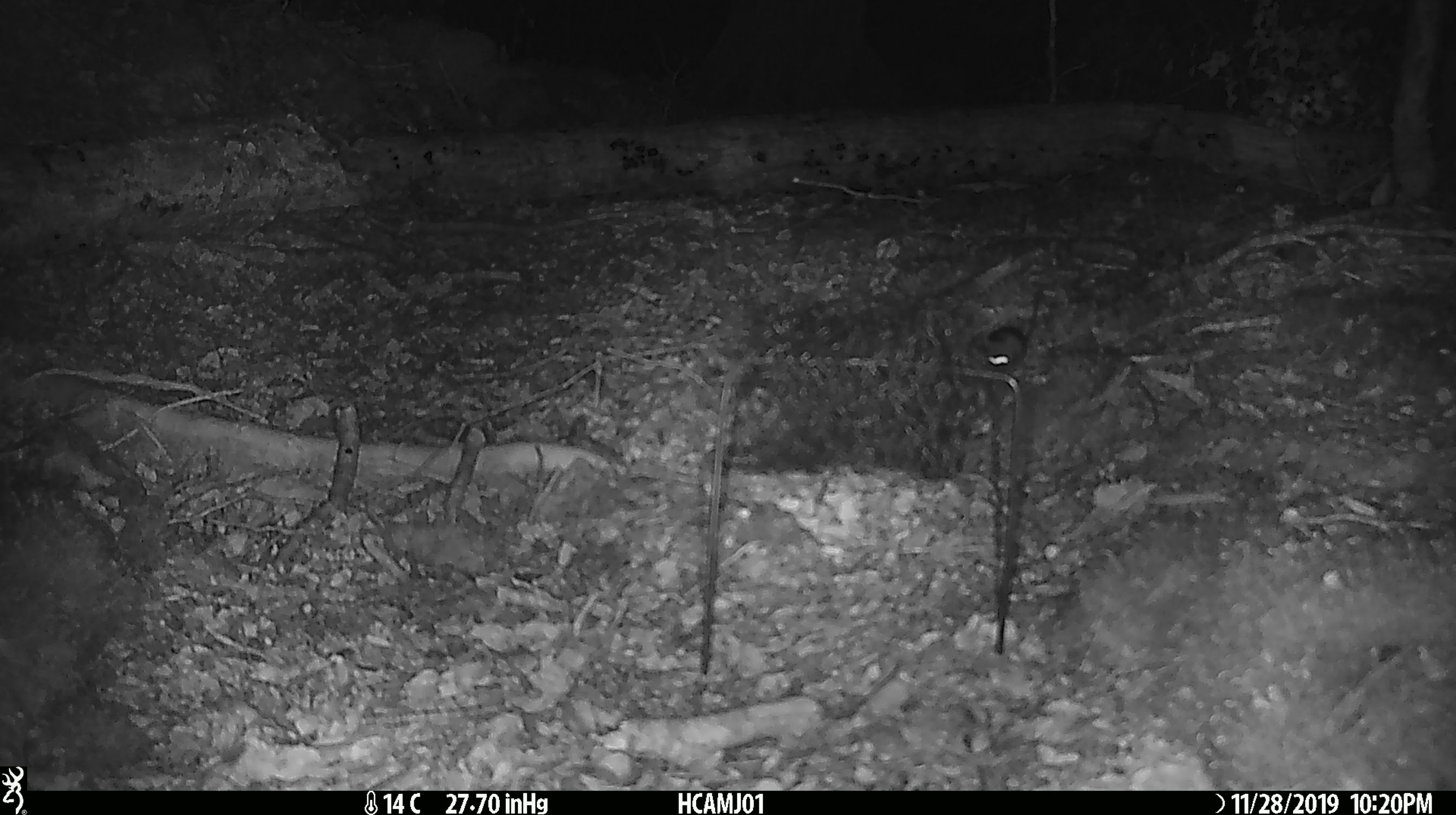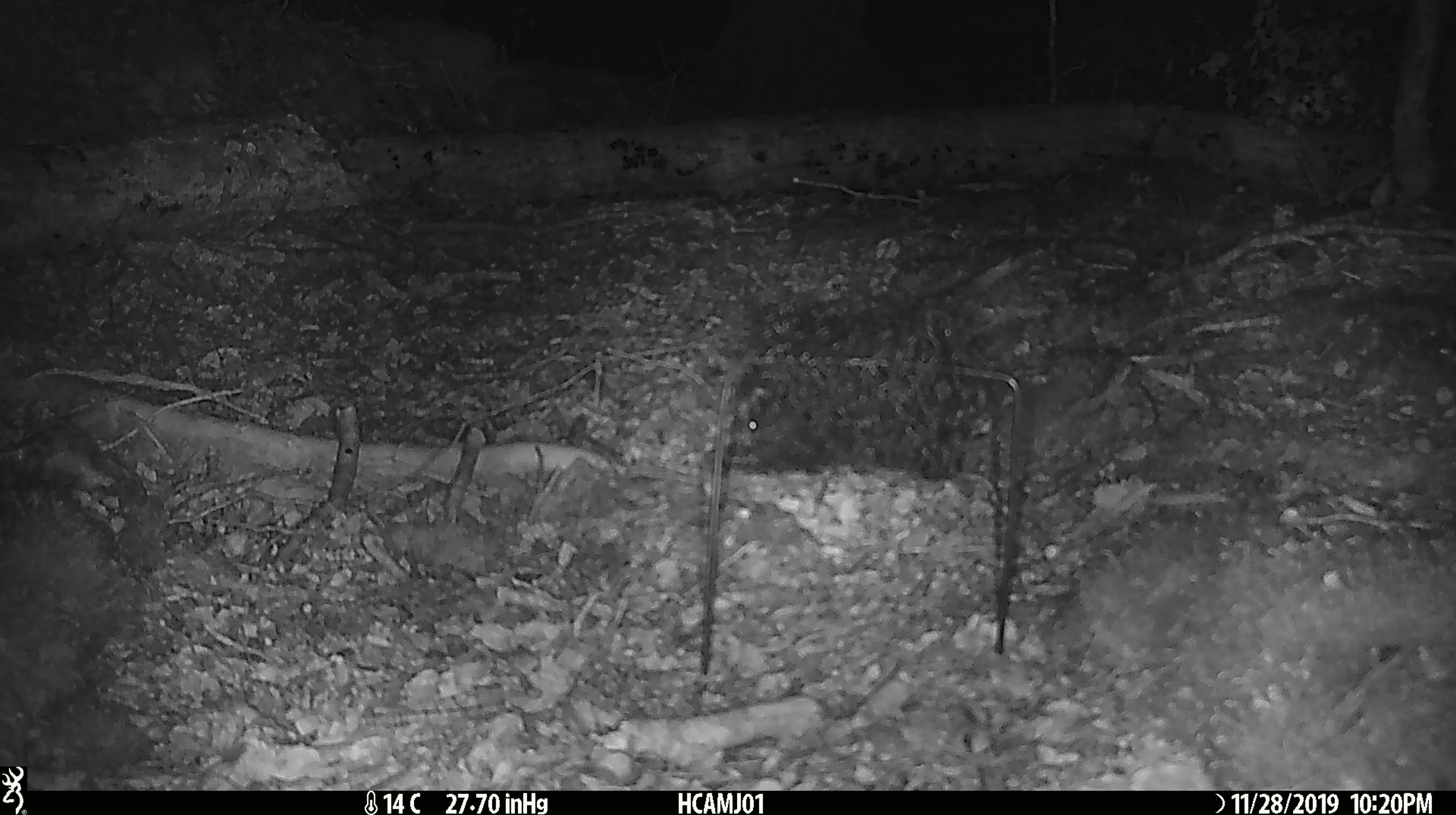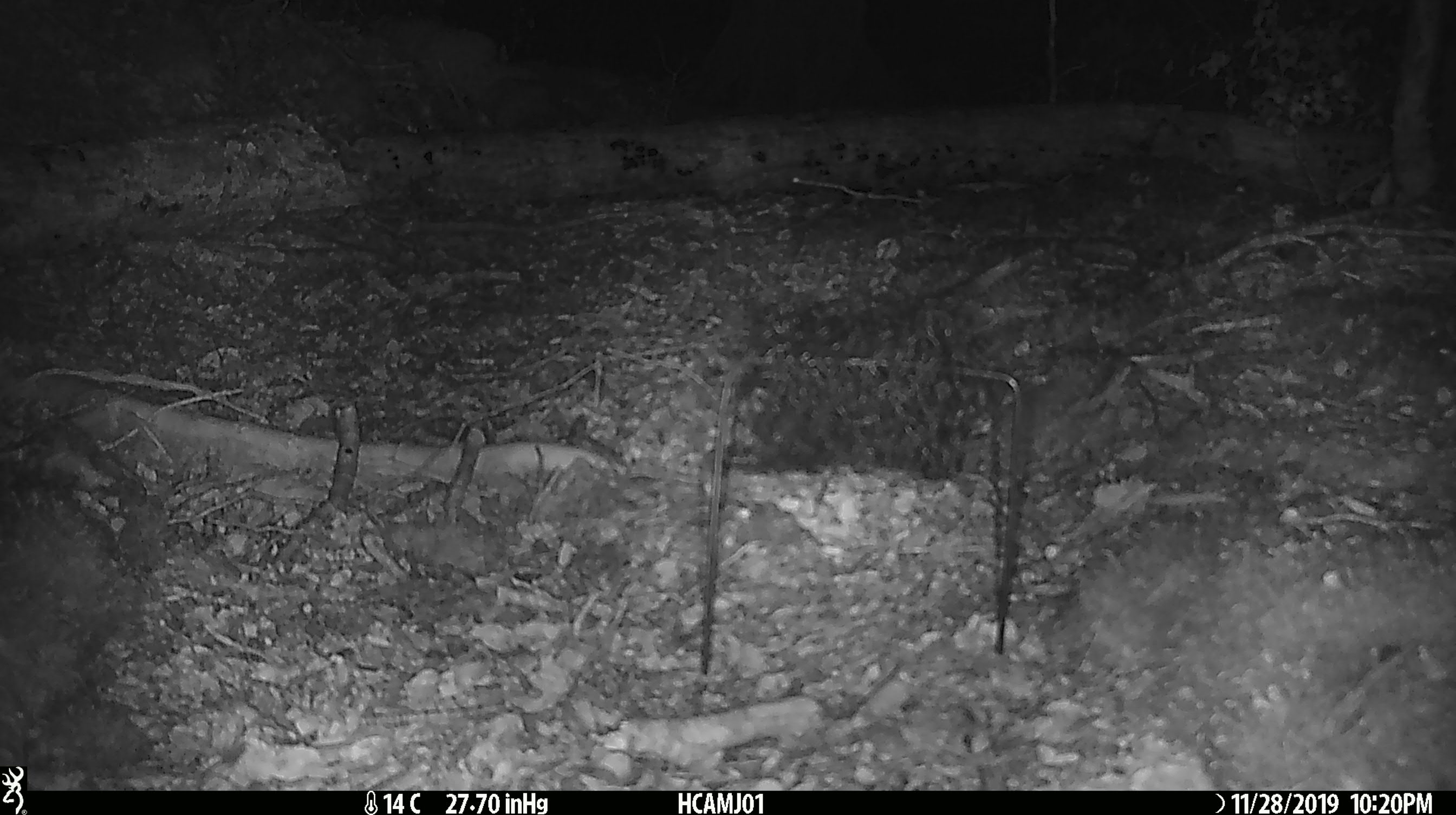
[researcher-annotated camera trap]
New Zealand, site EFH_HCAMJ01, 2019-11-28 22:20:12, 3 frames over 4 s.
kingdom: Animalia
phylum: Chordata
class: Mammalia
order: Rodentia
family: Muridae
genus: Mus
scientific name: Mus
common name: mouse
Mouse (Mus).